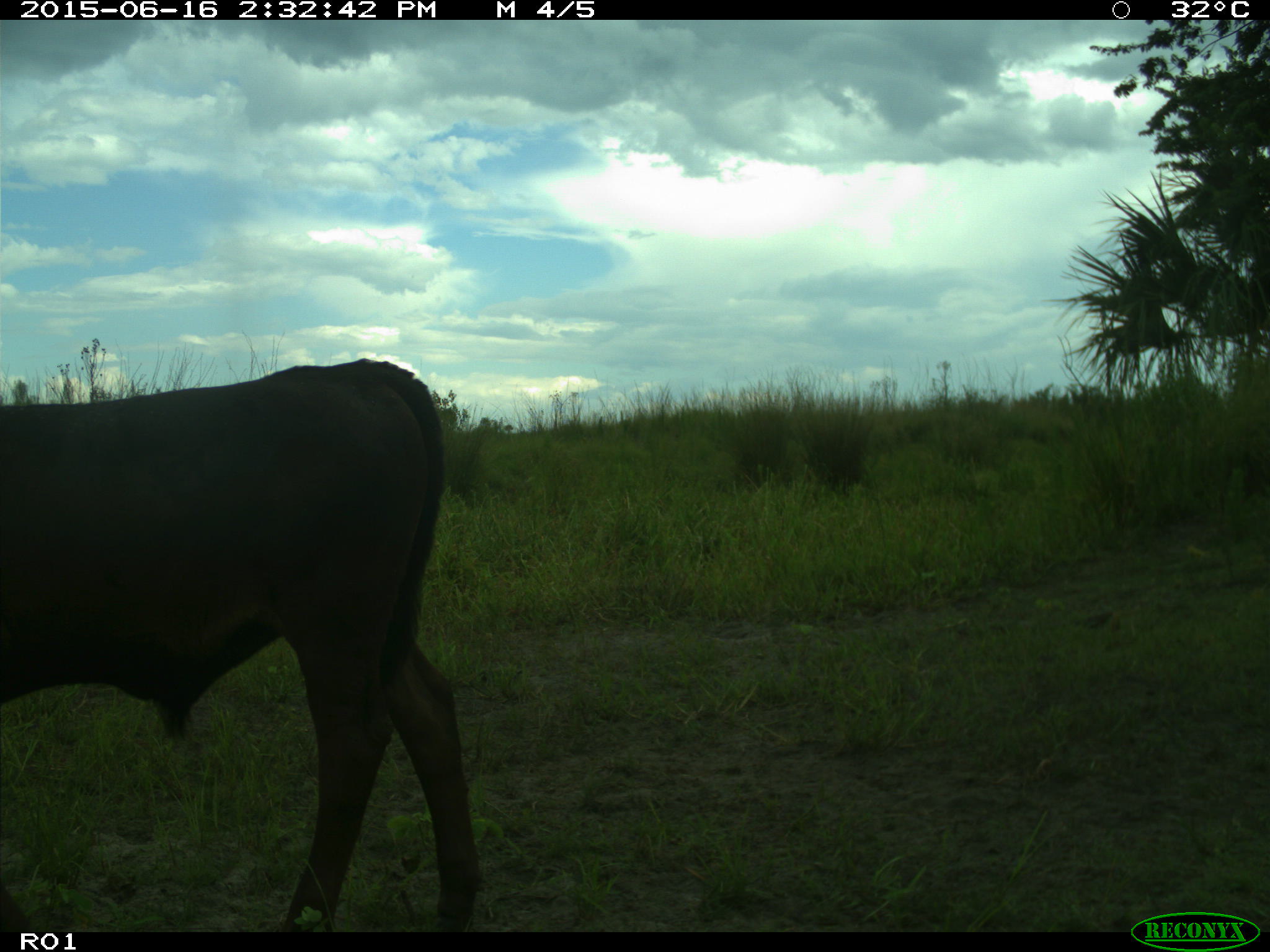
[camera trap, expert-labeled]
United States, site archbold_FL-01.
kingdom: Animalia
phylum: Chordata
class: Mammalia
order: Artiodactyla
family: Bovidae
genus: Bos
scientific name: Bos taurus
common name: domestic cow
Bos taurus (domestic cow).